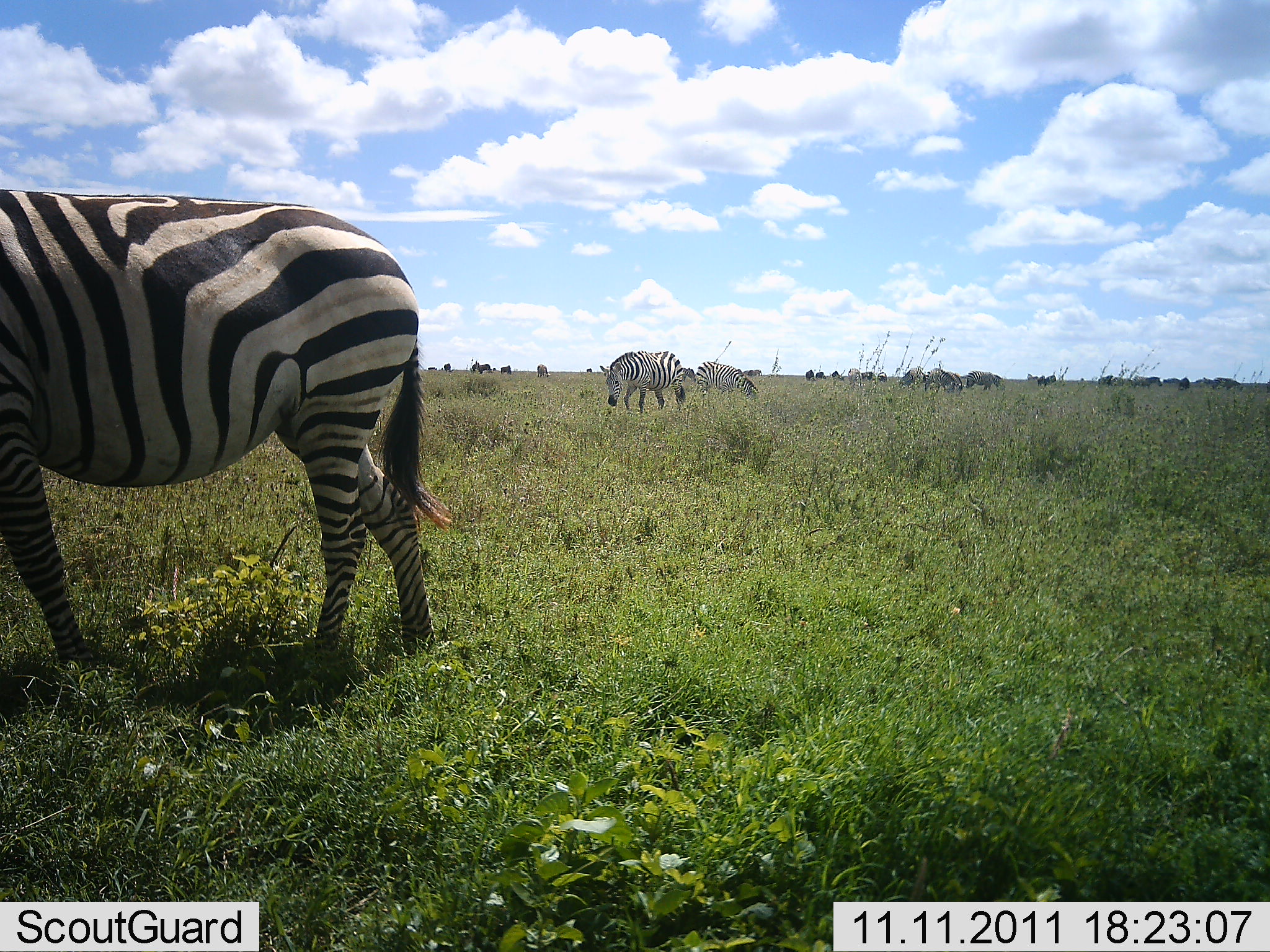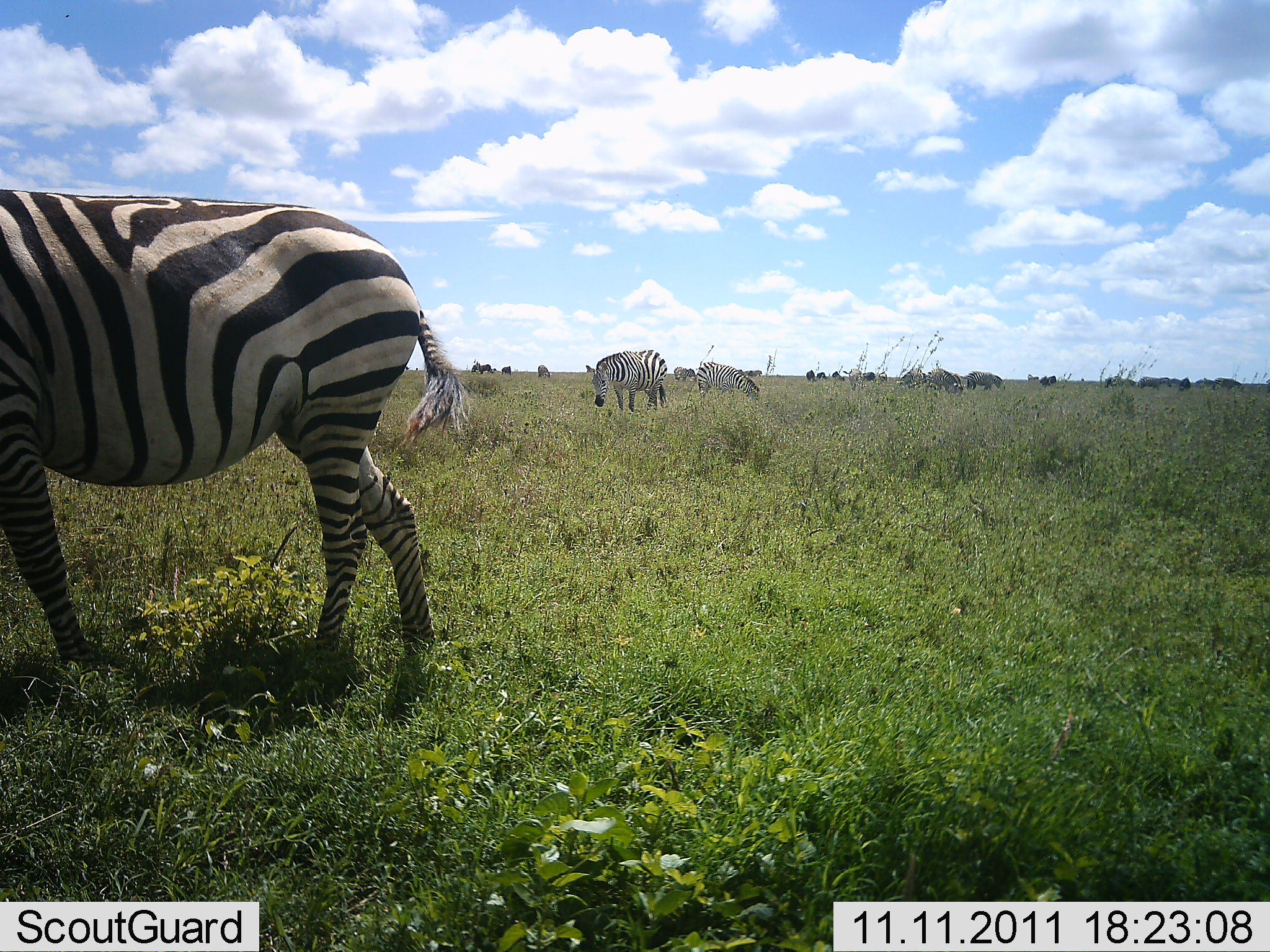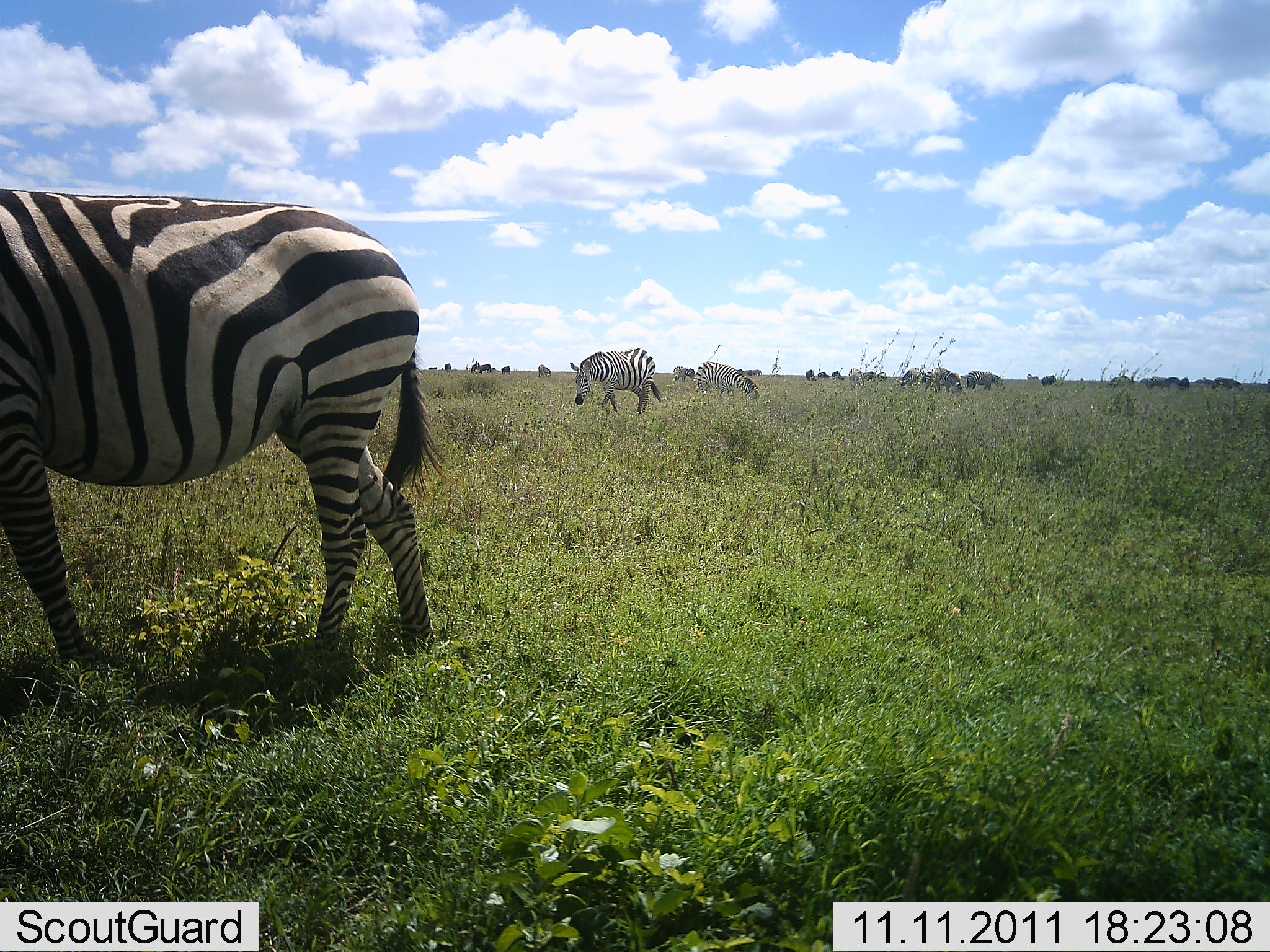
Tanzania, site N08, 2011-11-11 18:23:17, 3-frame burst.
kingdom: Animalia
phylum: Chordata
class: Mammalia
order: Perissodactyla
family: Equidae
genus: Equus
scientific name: Equus quagga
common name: plains zebra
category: zebra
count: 3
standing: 57%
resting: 0%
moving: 48%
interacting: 0%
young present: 0%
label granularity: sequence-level